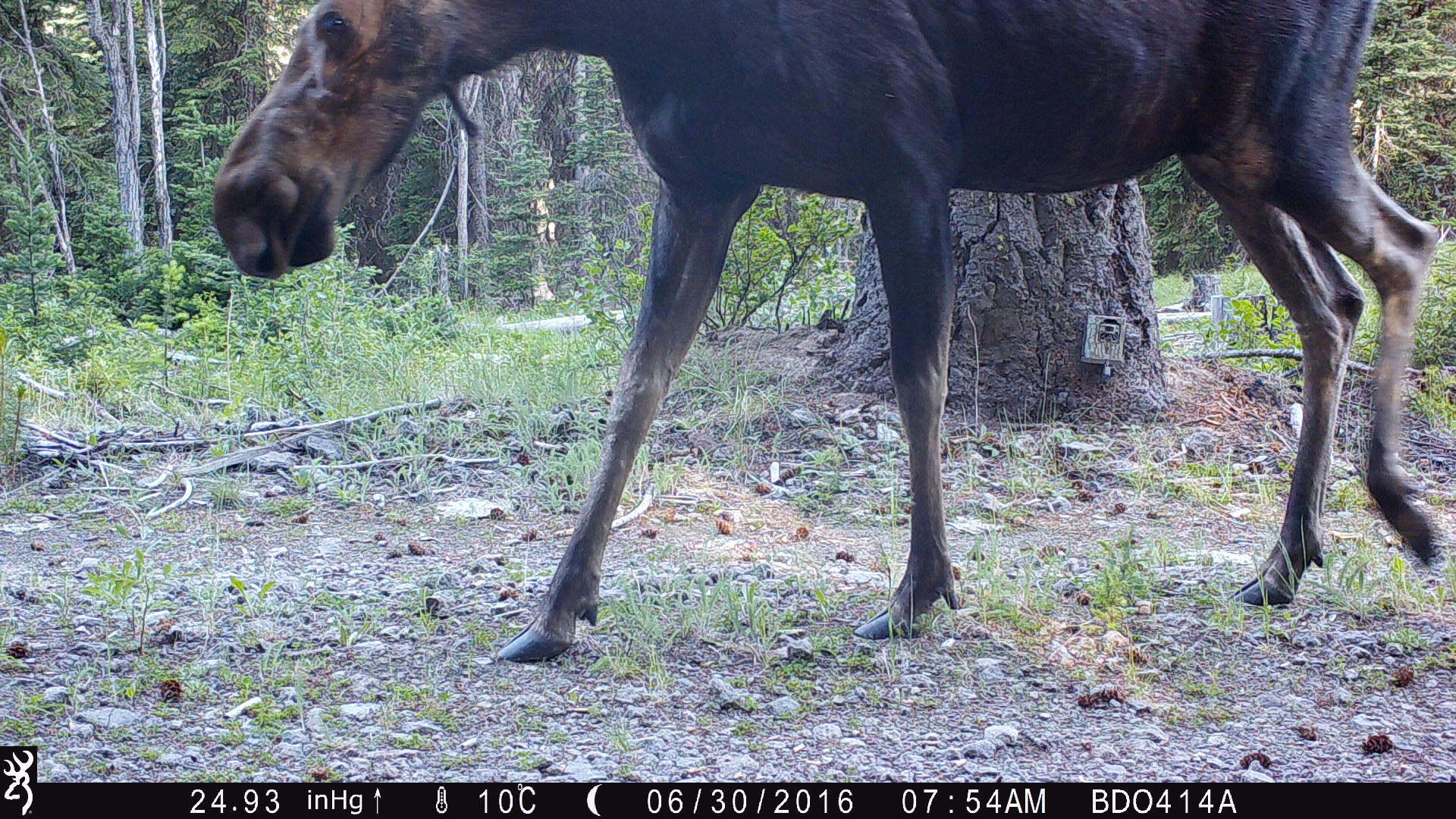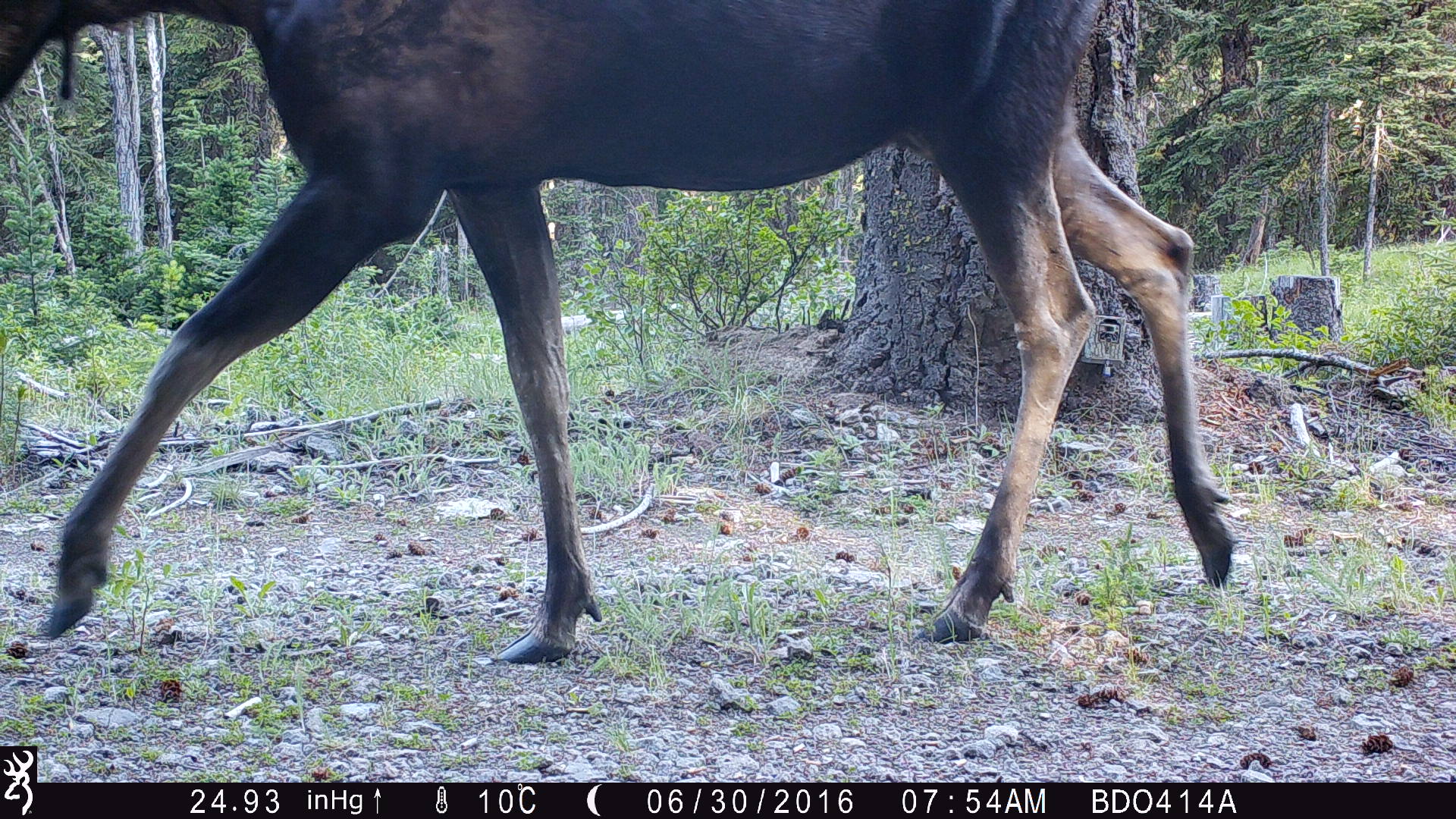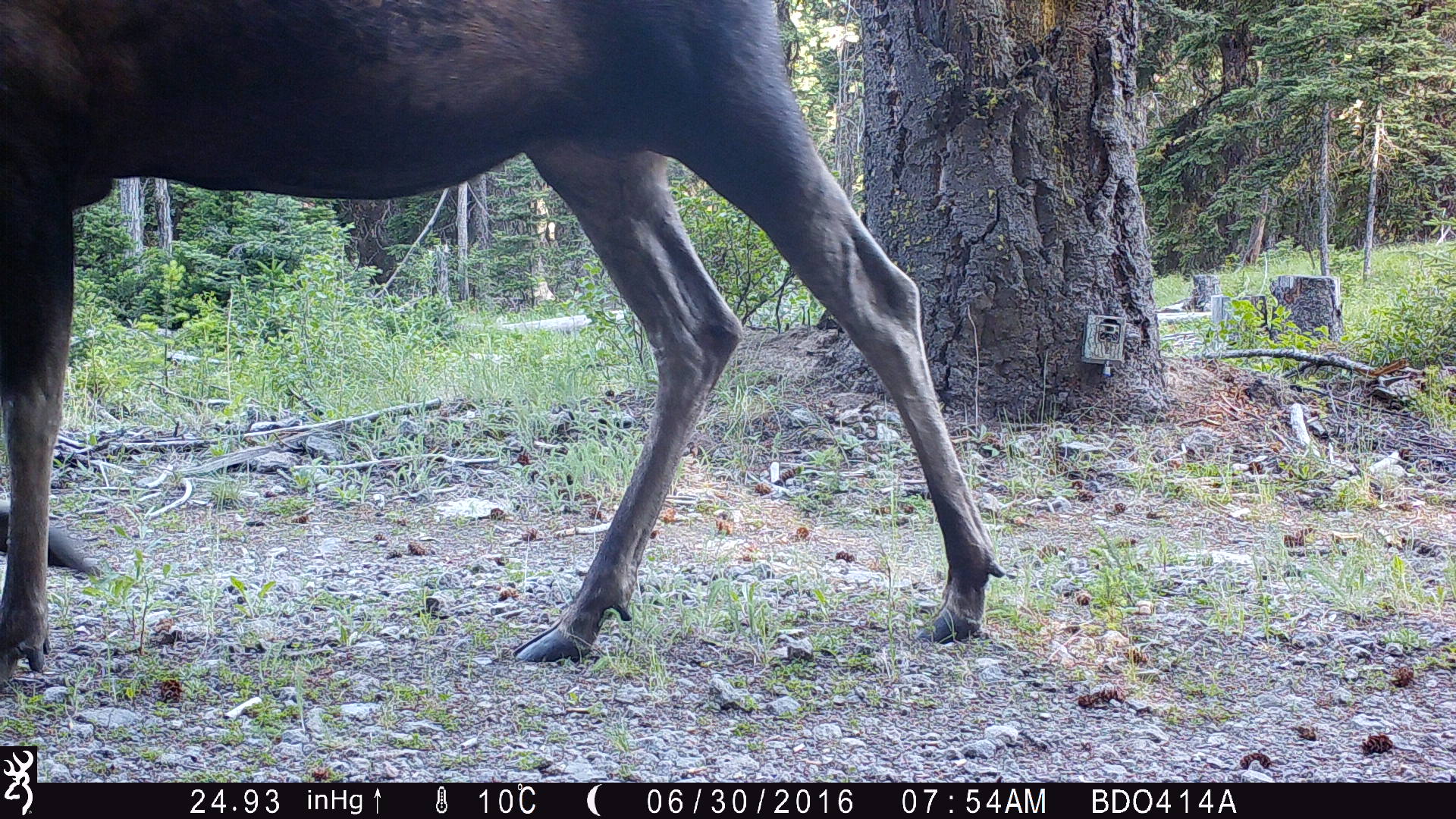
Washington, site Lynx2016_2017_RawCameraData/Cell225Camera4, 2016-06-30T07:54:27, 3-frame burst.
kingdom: Animalia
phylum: Chordata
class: Mammalia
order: Artiodactyla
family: Cervidae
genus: Alces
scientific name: Alces alces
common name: moose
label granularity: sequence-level